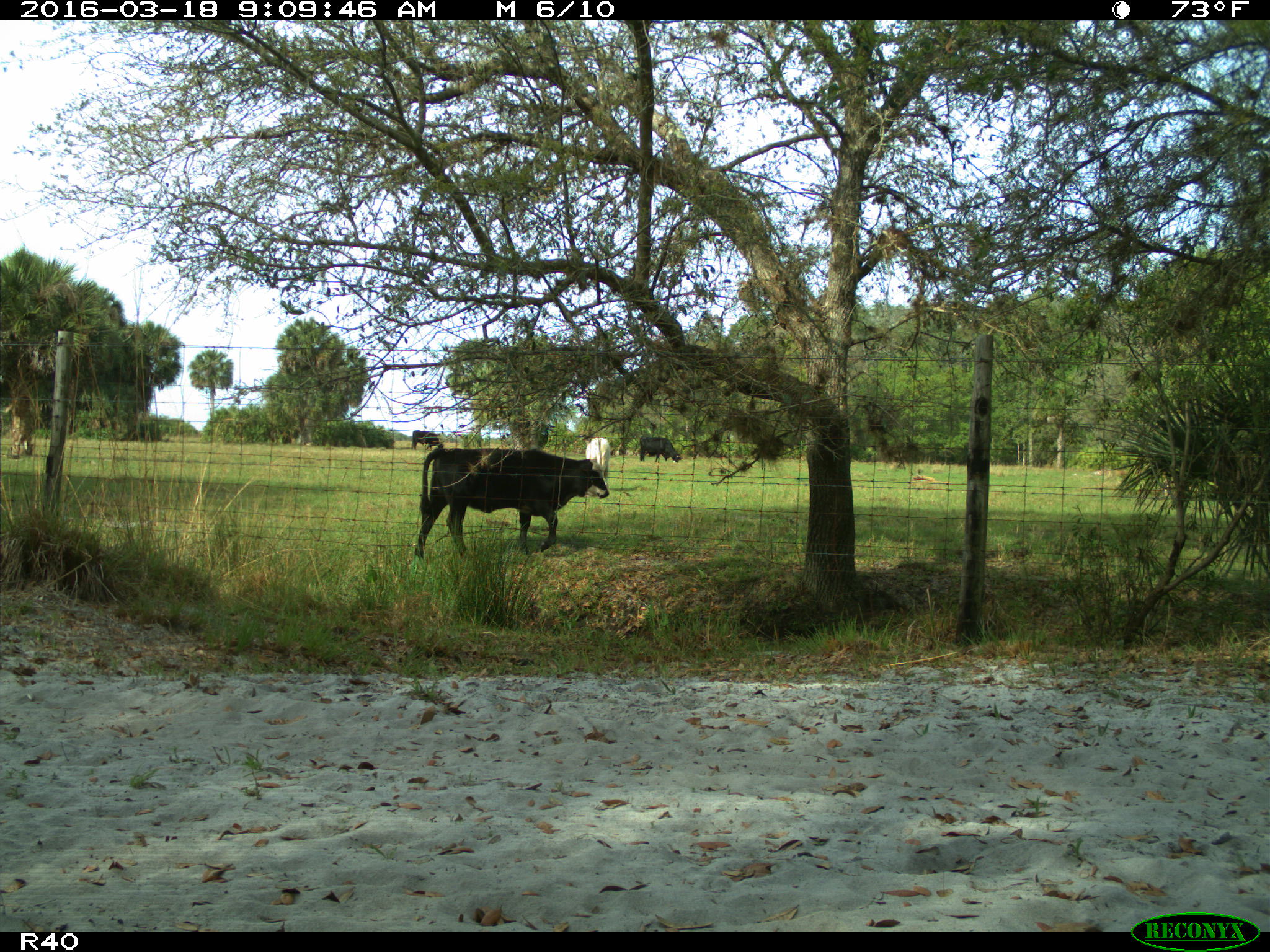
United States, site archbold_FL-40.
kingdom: Animalia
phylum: Chordata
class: Mammalia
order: Artiodactyla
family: Bovidae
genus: Bos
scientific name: Bos taurus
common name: domestic cow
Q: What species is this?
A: Bos taurus (domestic cow).